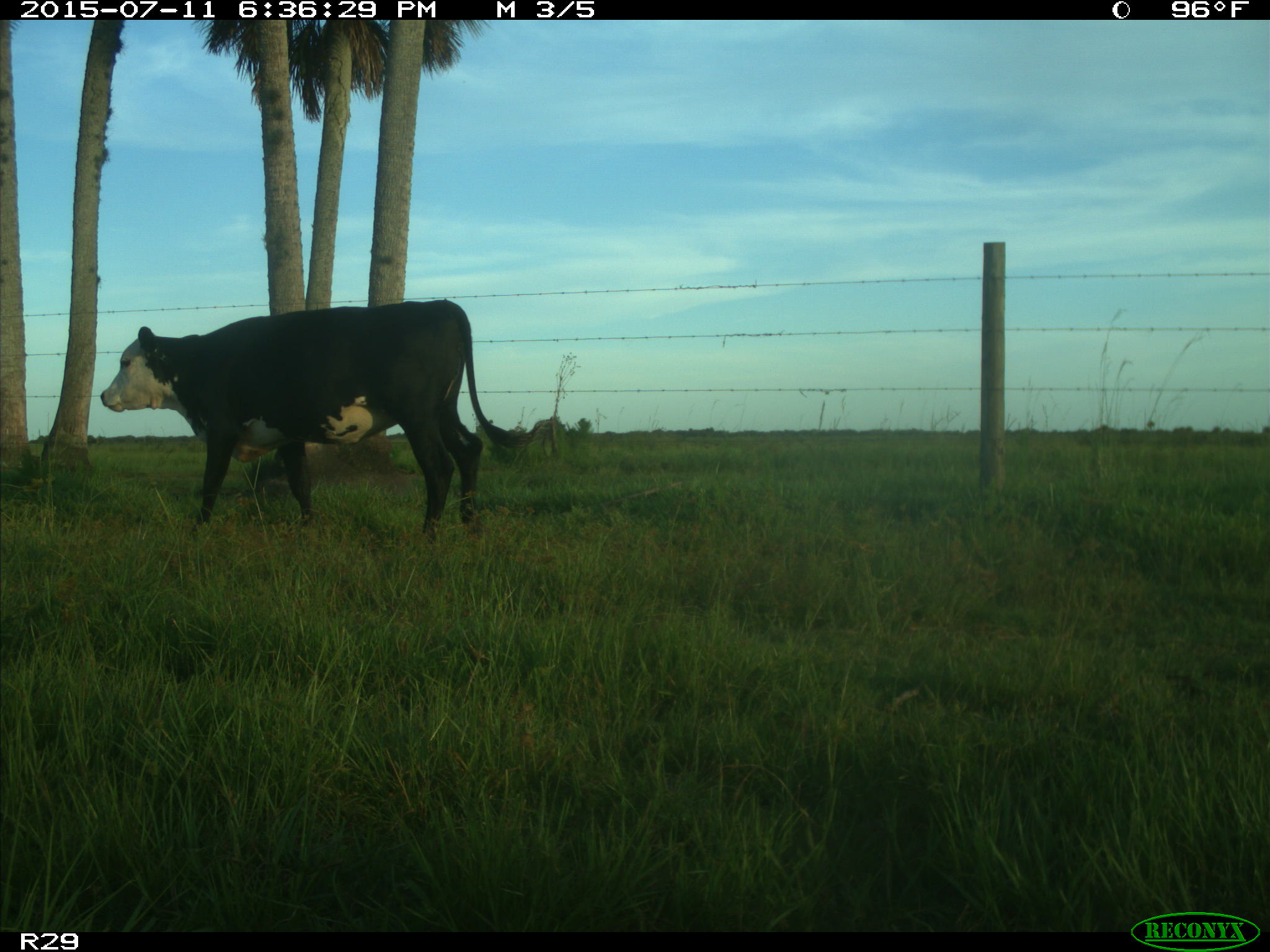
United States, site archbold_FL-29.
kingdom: Animalia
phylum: Chordata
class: Mammalia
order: Artiodactyla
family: Bovidae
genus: Bos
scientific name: Bos taurus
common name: domestic cow